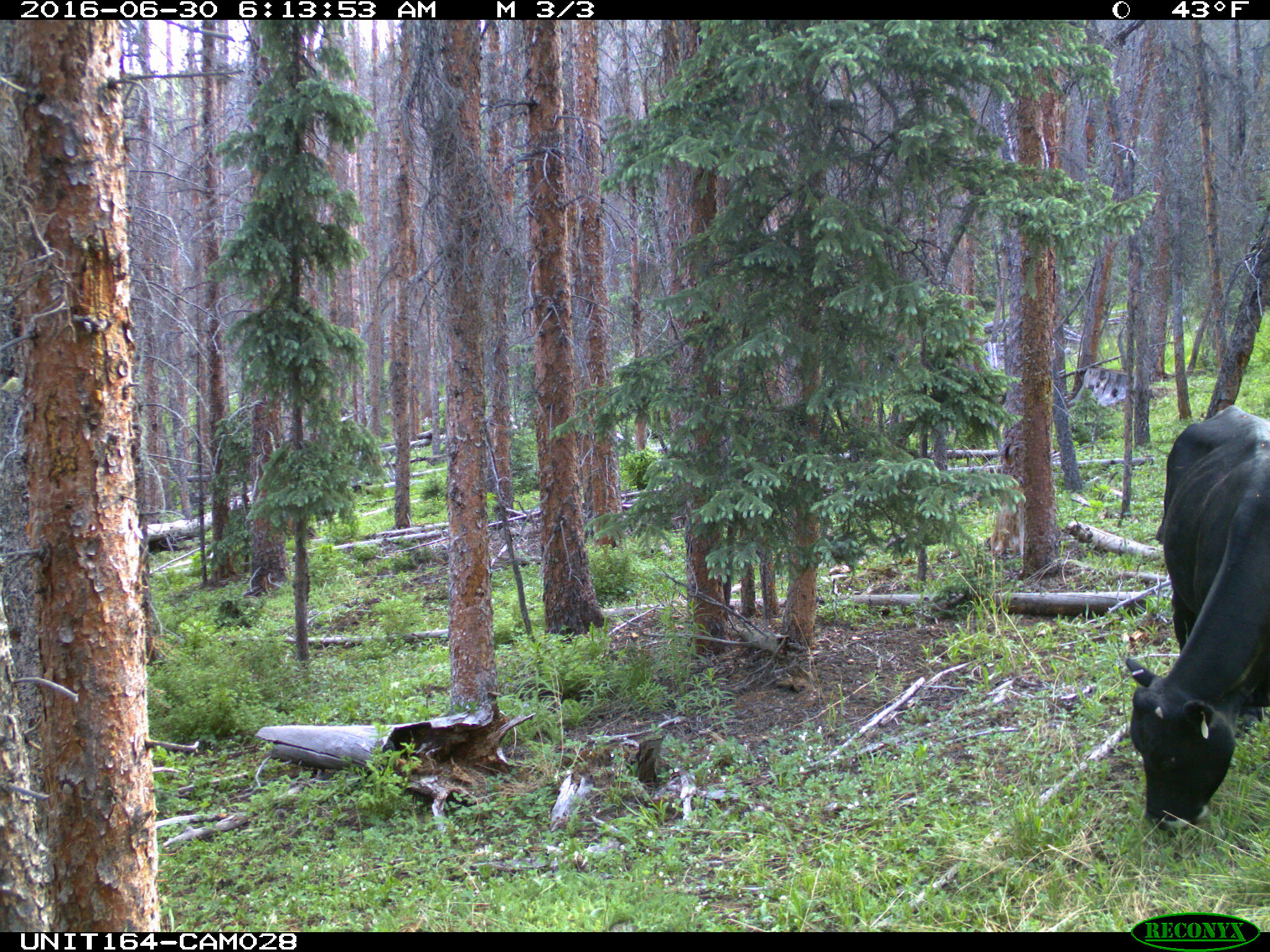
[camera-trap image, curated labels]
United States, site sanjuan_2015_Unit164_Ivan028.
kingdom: Animalia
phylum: Chordata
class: Mammalia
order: Artiodactyla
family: Bovidae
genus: Bos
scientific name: Bos taurus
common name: domestic cow